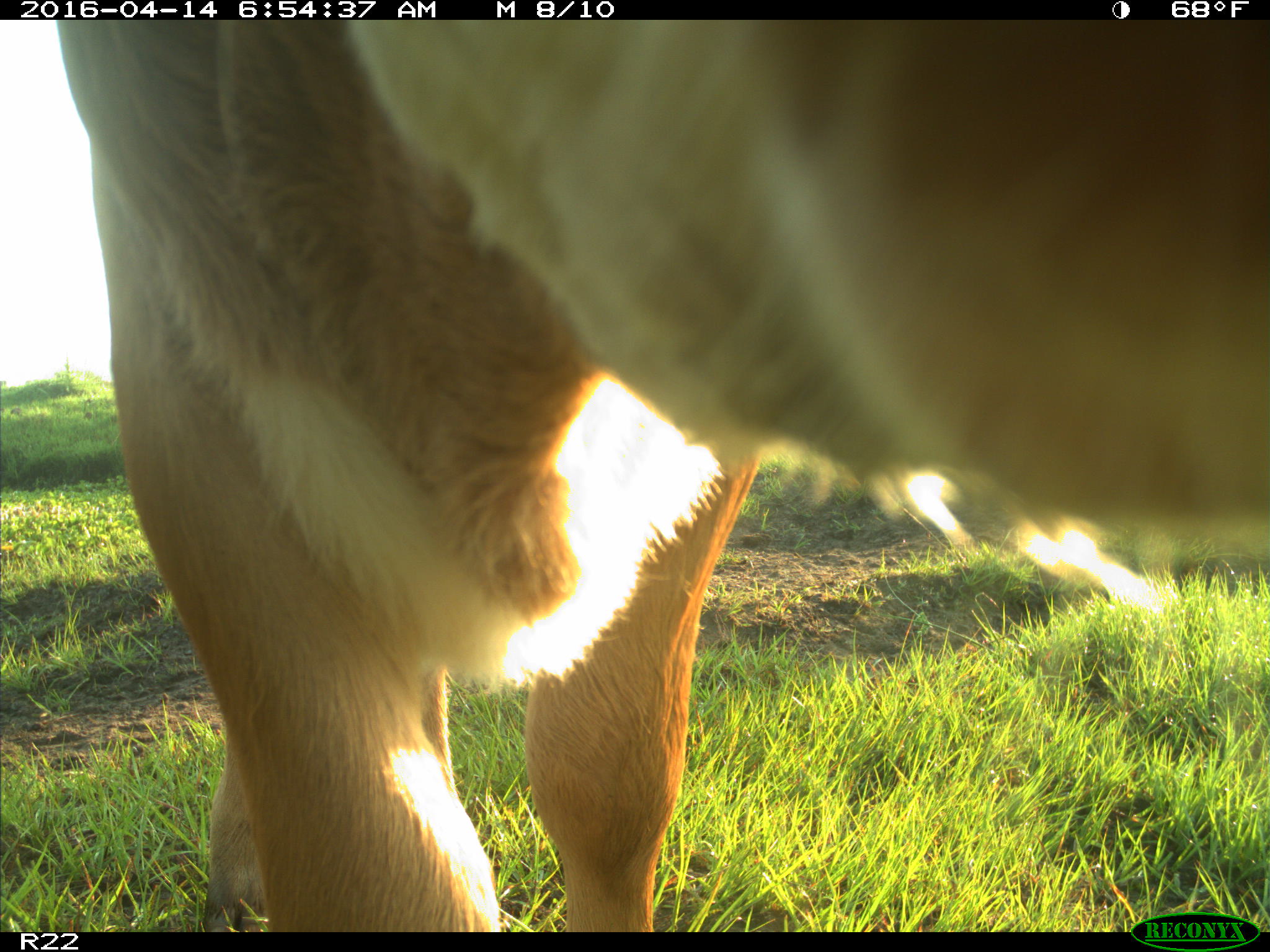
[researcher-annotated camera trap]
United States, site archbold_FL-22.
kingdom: Animalia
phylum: Chordata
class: Mammalia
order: Artiodactyla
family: Bovidae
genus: Bos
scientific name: Bos taurus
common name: domestic cow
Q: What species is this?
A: Bos taurus (domestic cow).